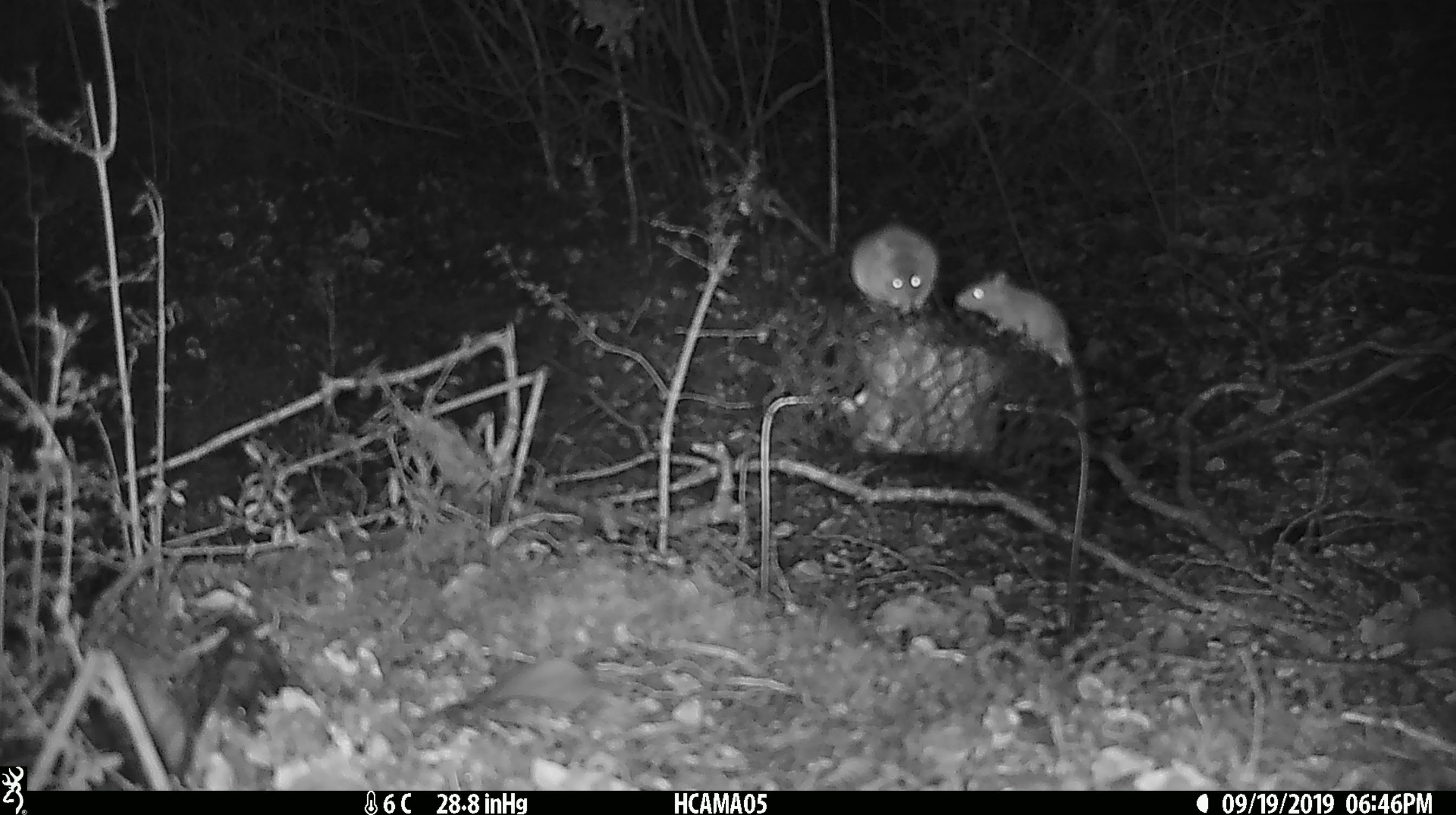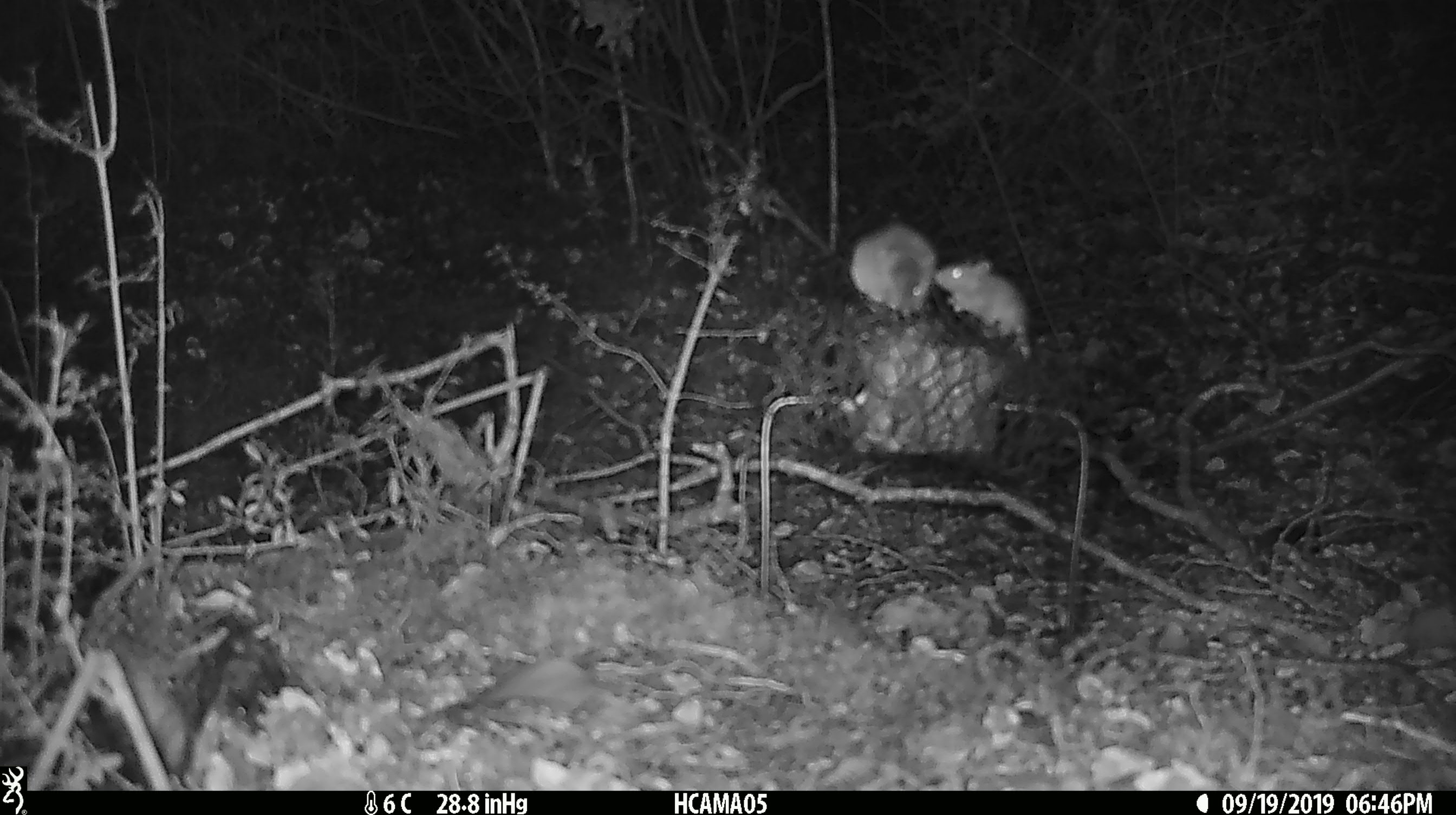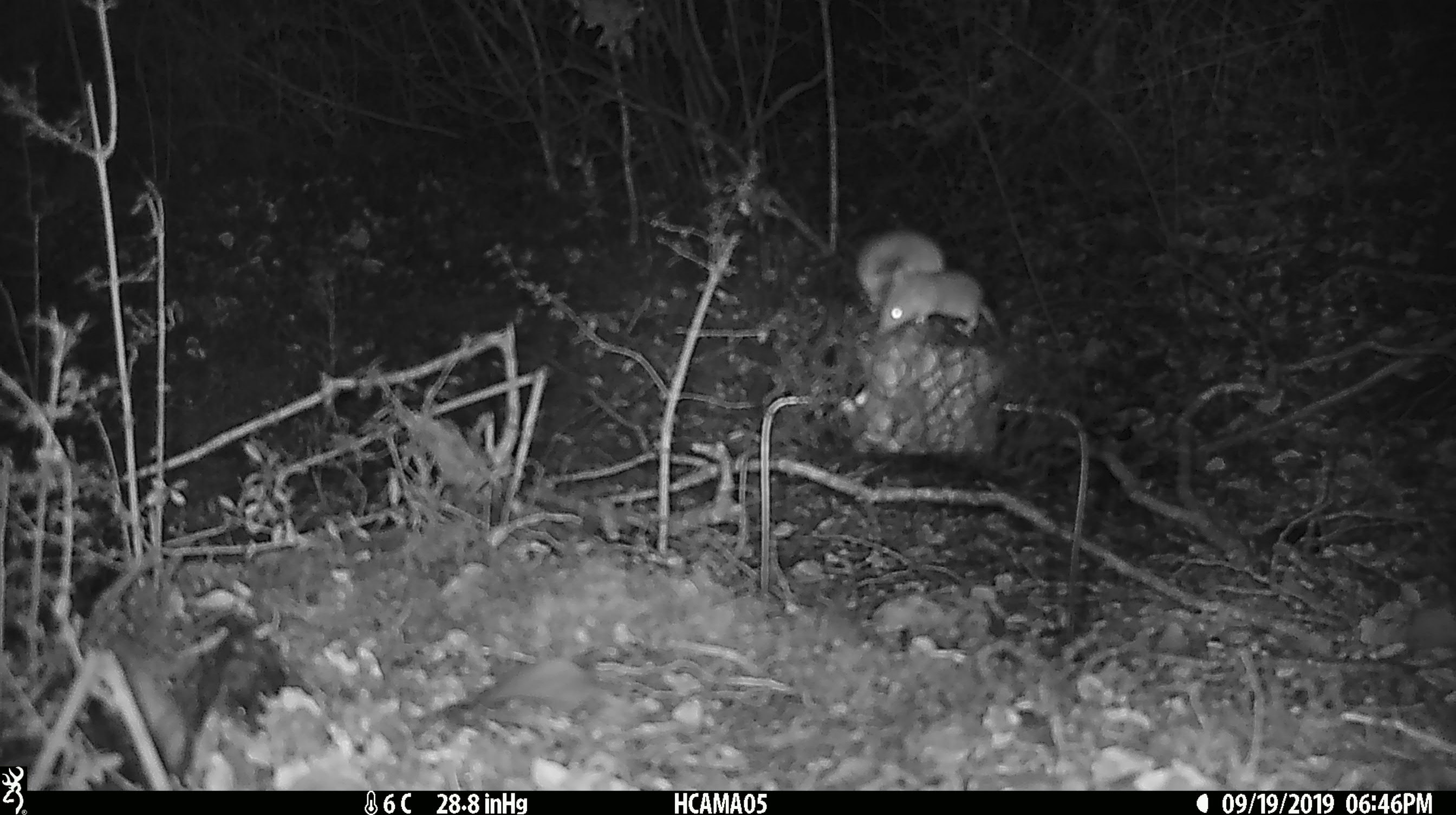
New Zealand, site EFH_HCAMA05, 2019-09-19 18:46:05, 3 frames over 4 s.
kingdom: Animalia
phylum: Chordata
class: Mammalia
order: Rodentia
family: Muridae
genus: Mus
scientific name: Mus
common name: mouse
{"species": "mouse (Mus)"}